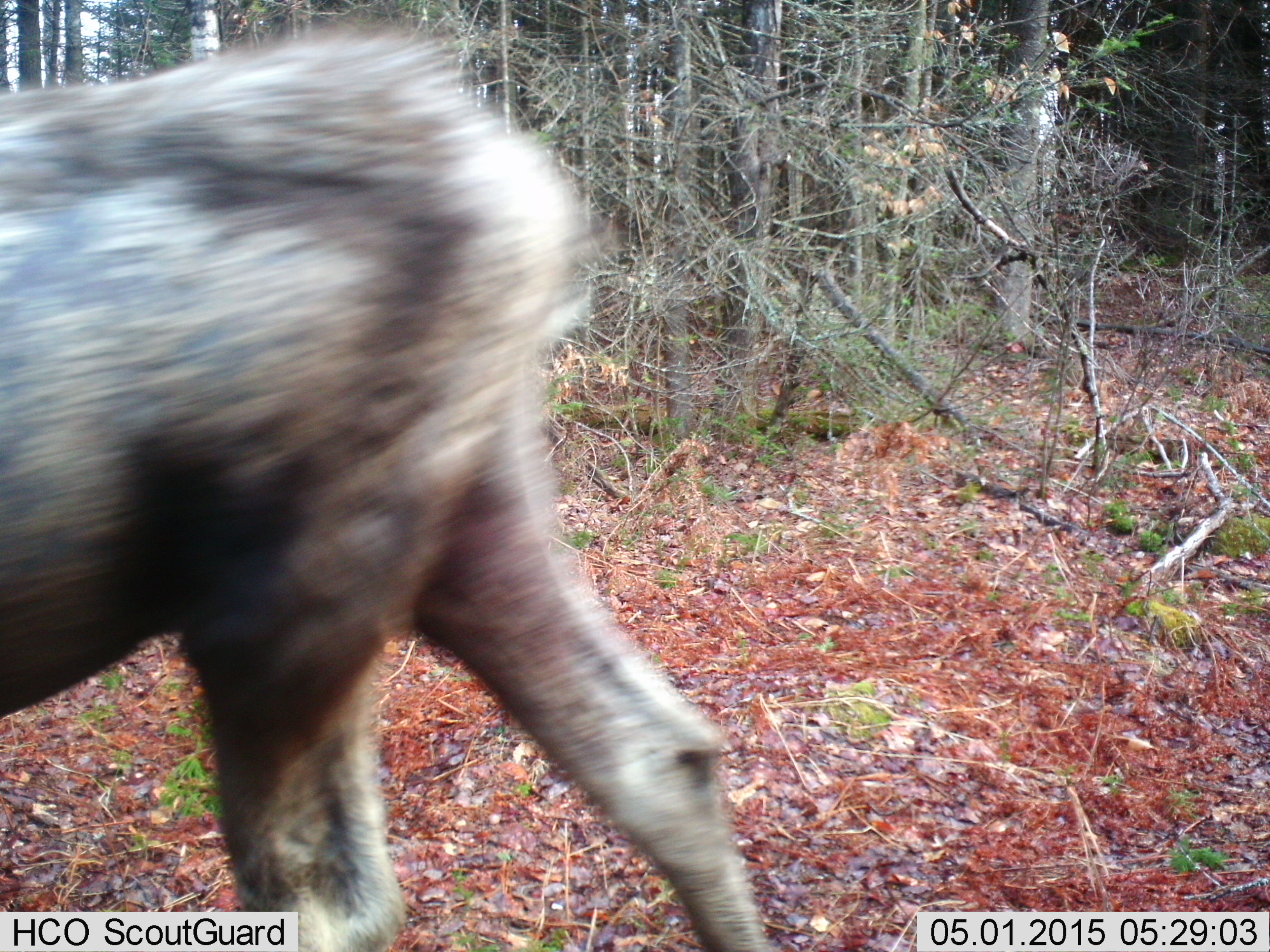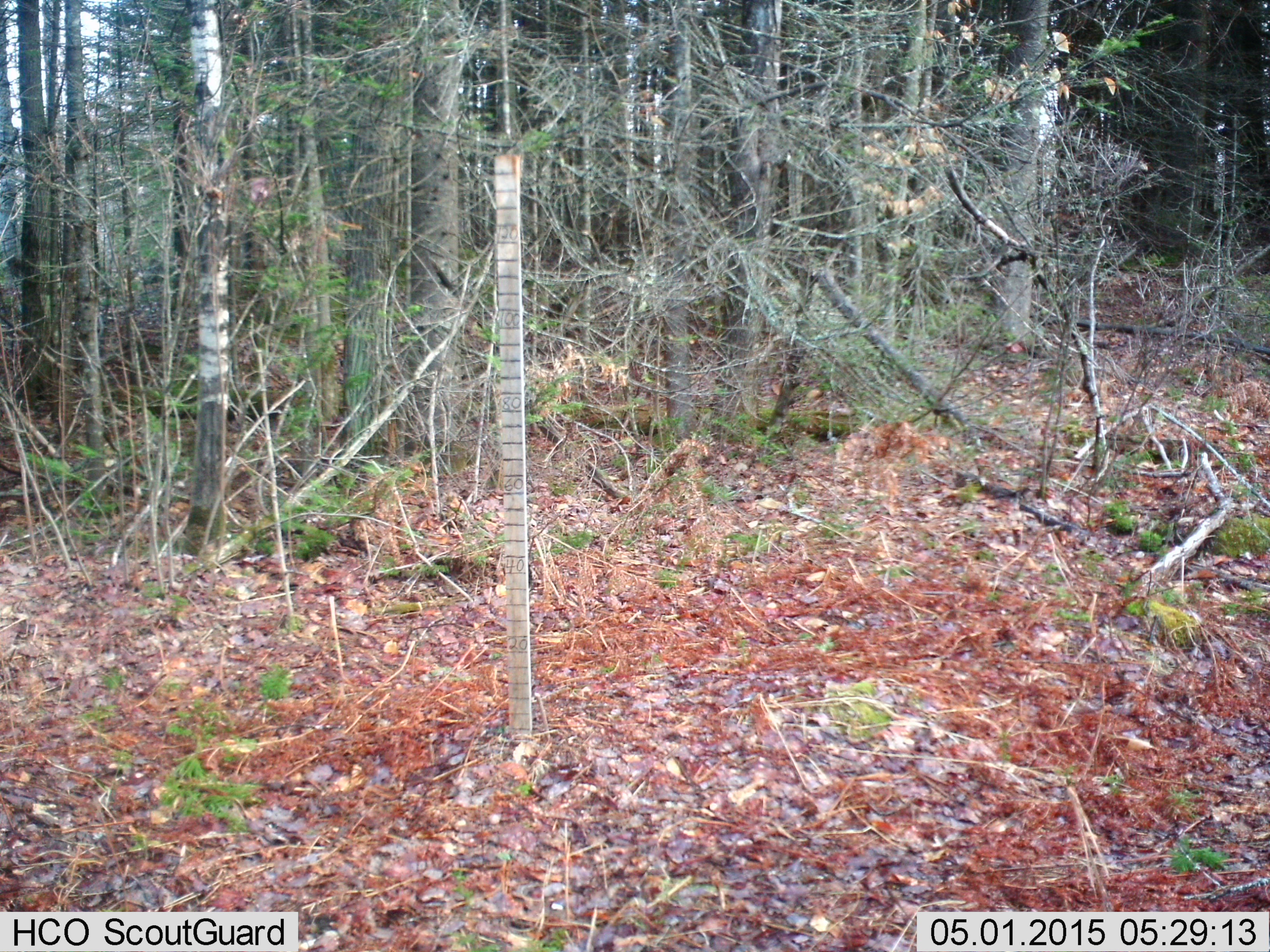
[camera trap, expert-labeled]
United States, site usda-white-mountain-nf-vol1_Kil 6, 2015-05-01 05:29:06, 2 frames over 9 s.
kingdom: Animalia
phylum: Chordata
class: Mammalia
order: Artiodactyla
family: Cervidae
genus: Alces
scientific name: Alces alces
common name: moose